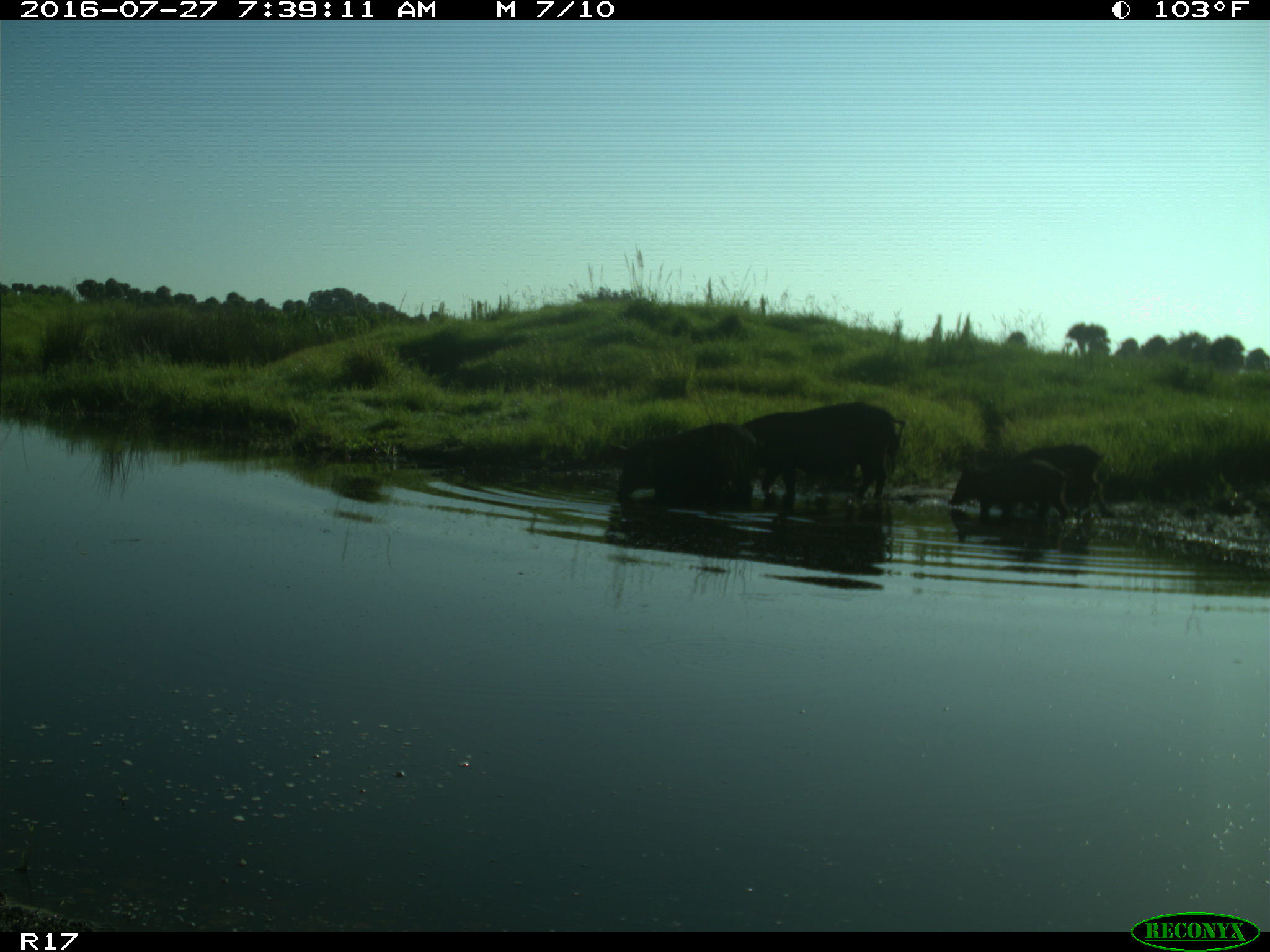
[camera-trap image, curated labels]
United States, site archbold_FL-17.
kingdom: Animalia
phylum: Chordata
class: Mammalia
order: Artiodactyla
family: Suidae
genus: Sus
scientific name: Sus scrofa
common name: wild boar